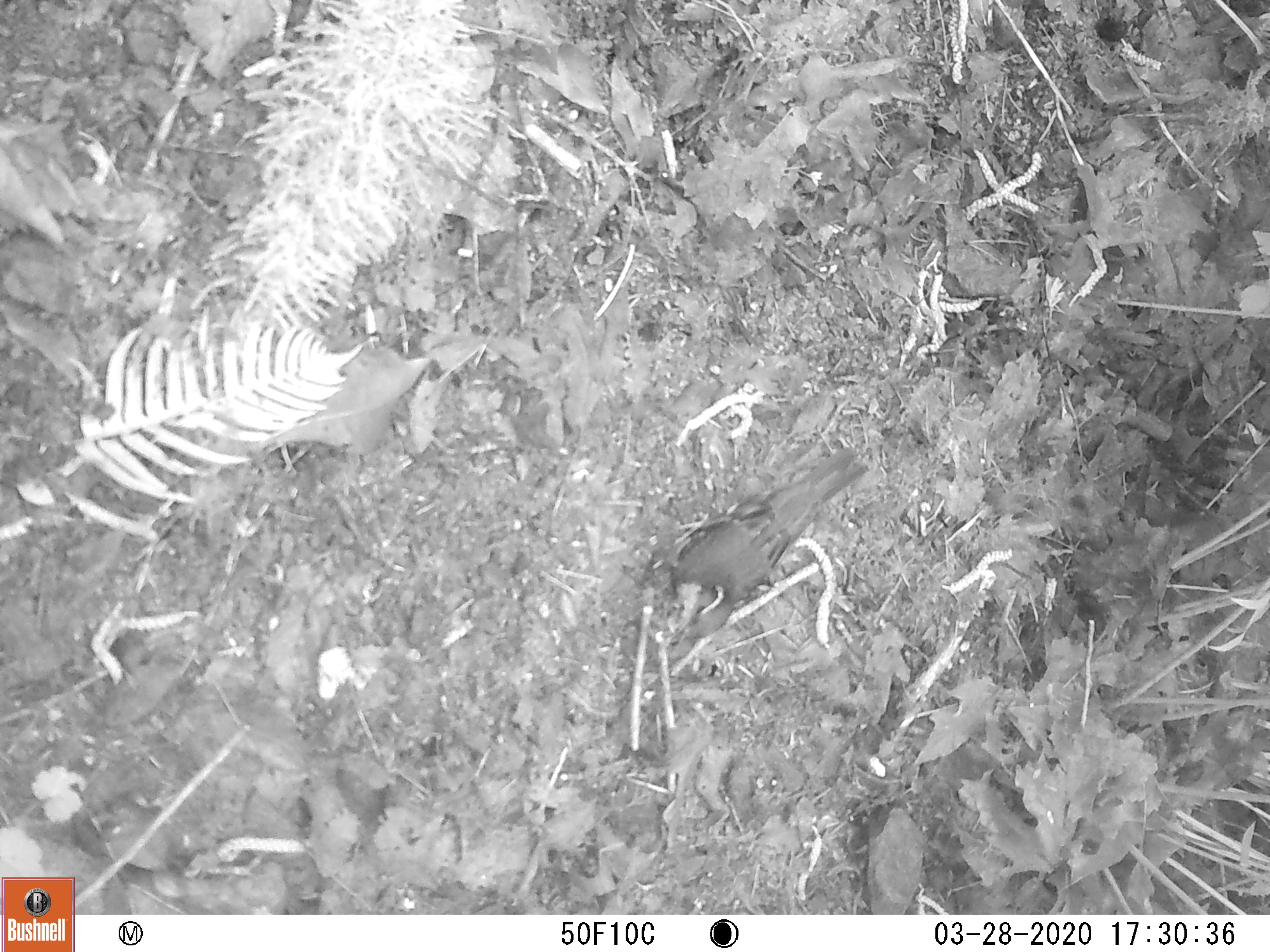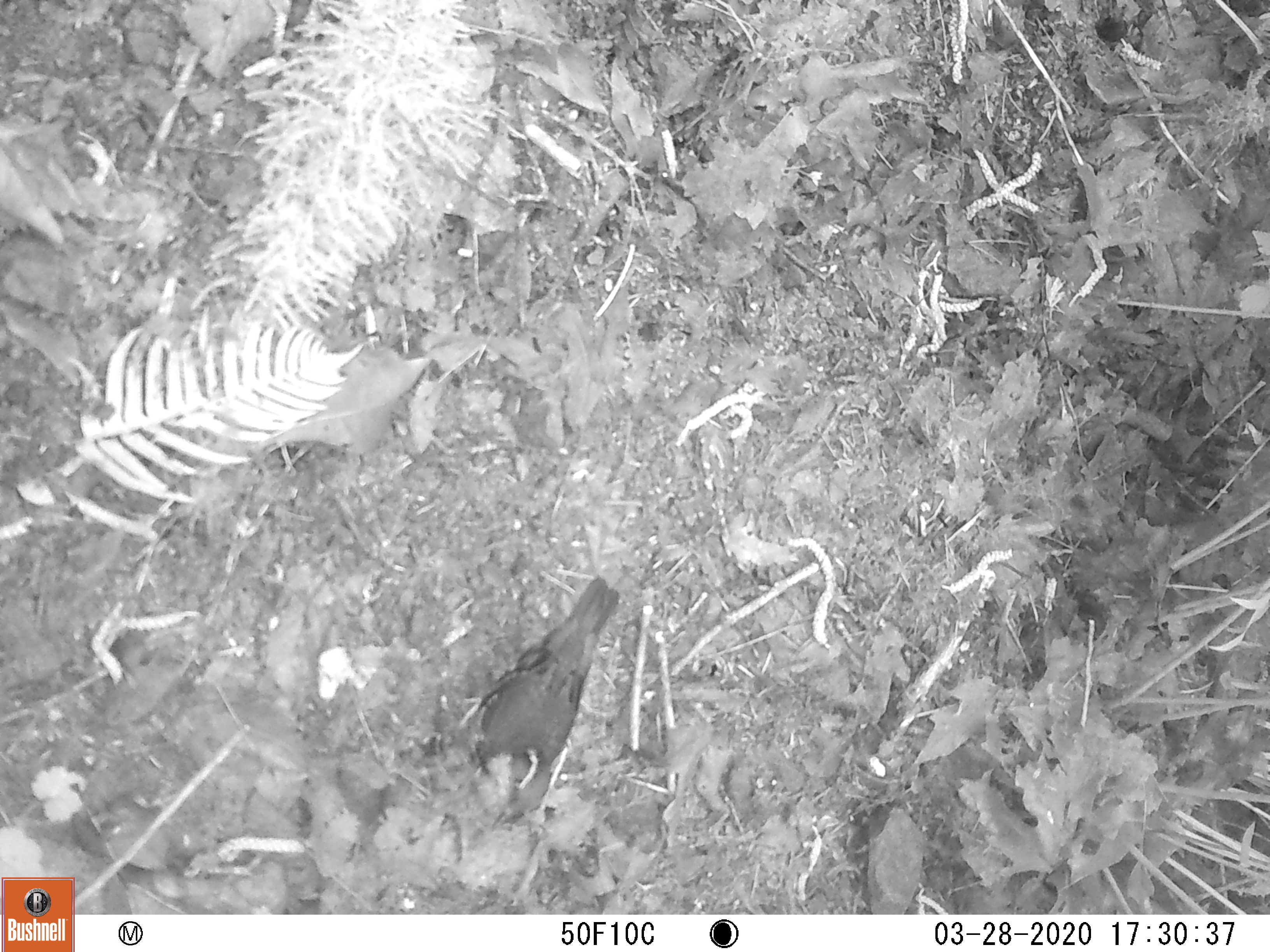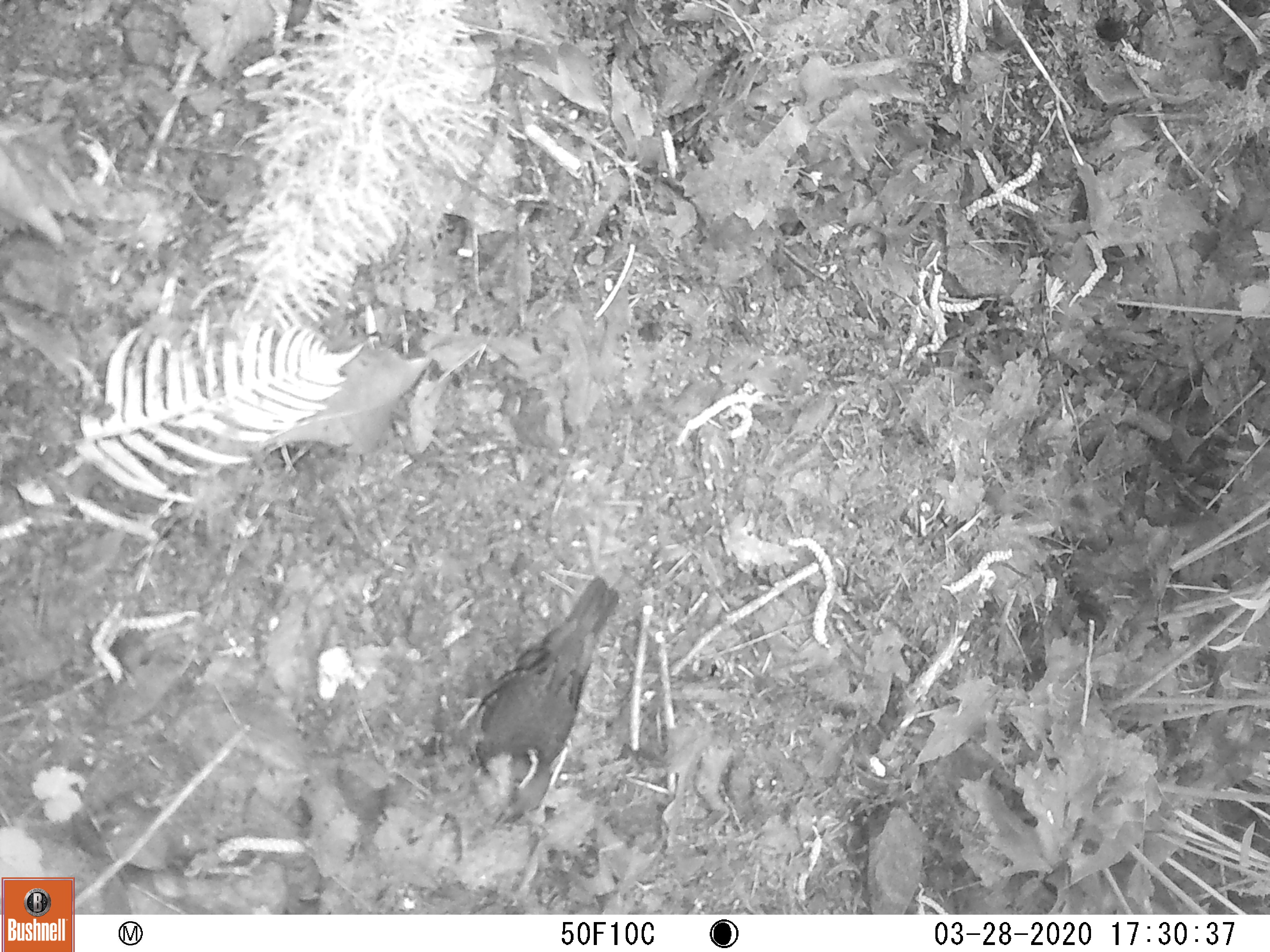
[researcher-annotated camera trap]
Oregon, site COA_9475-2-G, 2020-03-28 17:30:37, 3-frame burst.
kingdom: Animalia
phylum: Chordata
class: Aves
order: Passeriformes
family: Turdidae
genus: Ixoreus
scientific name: Ixoreus naevius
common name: varied thrush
Varied thrush (Ixoreus naevius).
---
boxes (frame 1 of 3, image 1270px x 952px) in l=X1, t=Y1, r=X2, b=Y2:
varied thrush: l=670, t=448, r=870, b=632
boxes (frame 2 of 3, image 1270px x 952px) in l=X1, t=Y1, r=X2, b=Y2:
varied thrush: l=468, t=577, r=620, b=826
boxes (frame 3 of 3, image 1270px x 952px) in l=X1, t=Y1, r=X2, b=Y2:
varied thrush: l=465, t=573, r=618, b=828